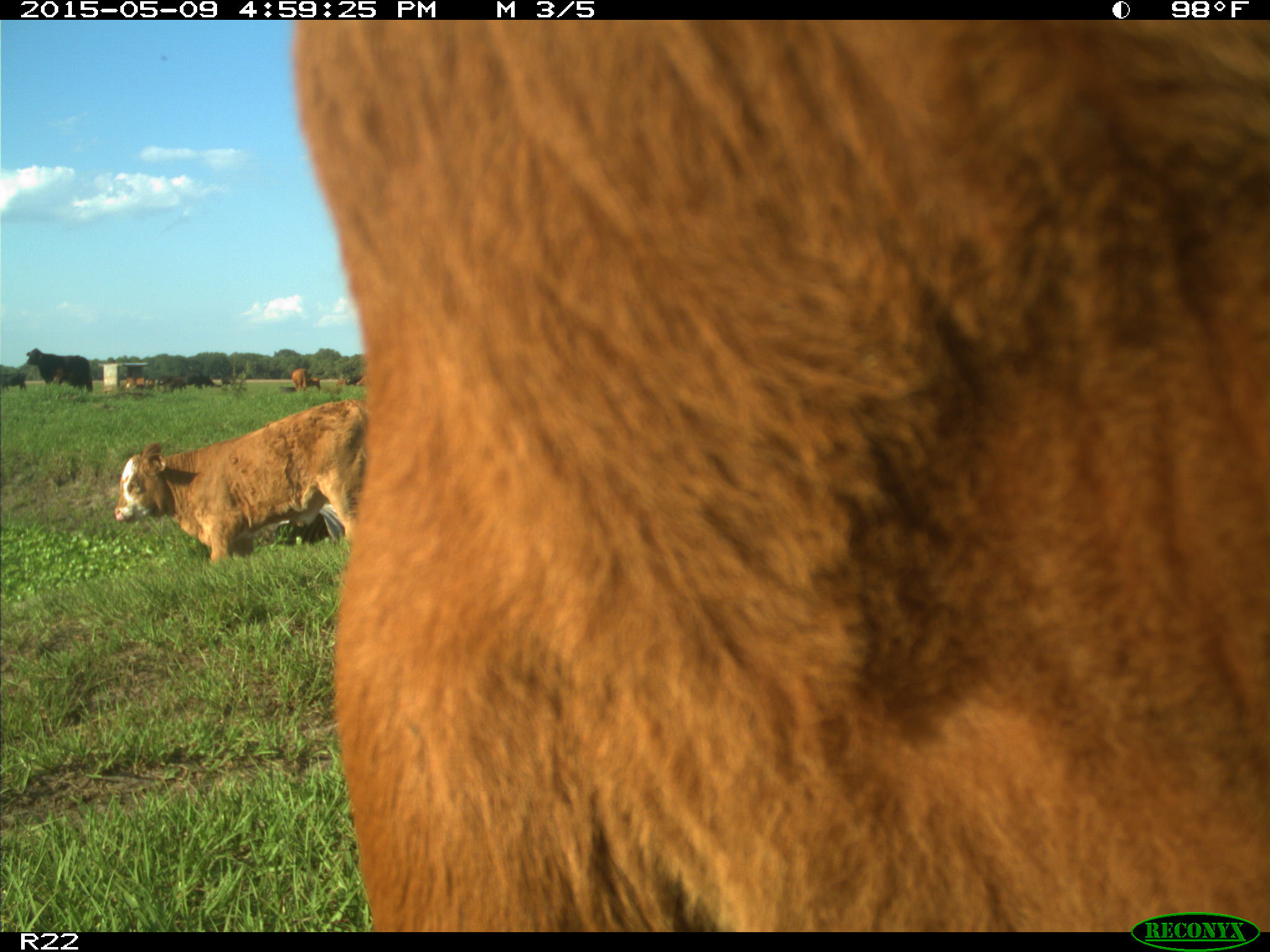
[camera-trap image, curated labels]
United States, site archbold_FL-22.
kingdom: Animalia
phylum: Chordata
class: Mammalia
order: Artiodactyla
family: Bovidae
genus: Bos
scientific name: Bos taurus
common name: domestic cow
Bos taurus (domestic cow).